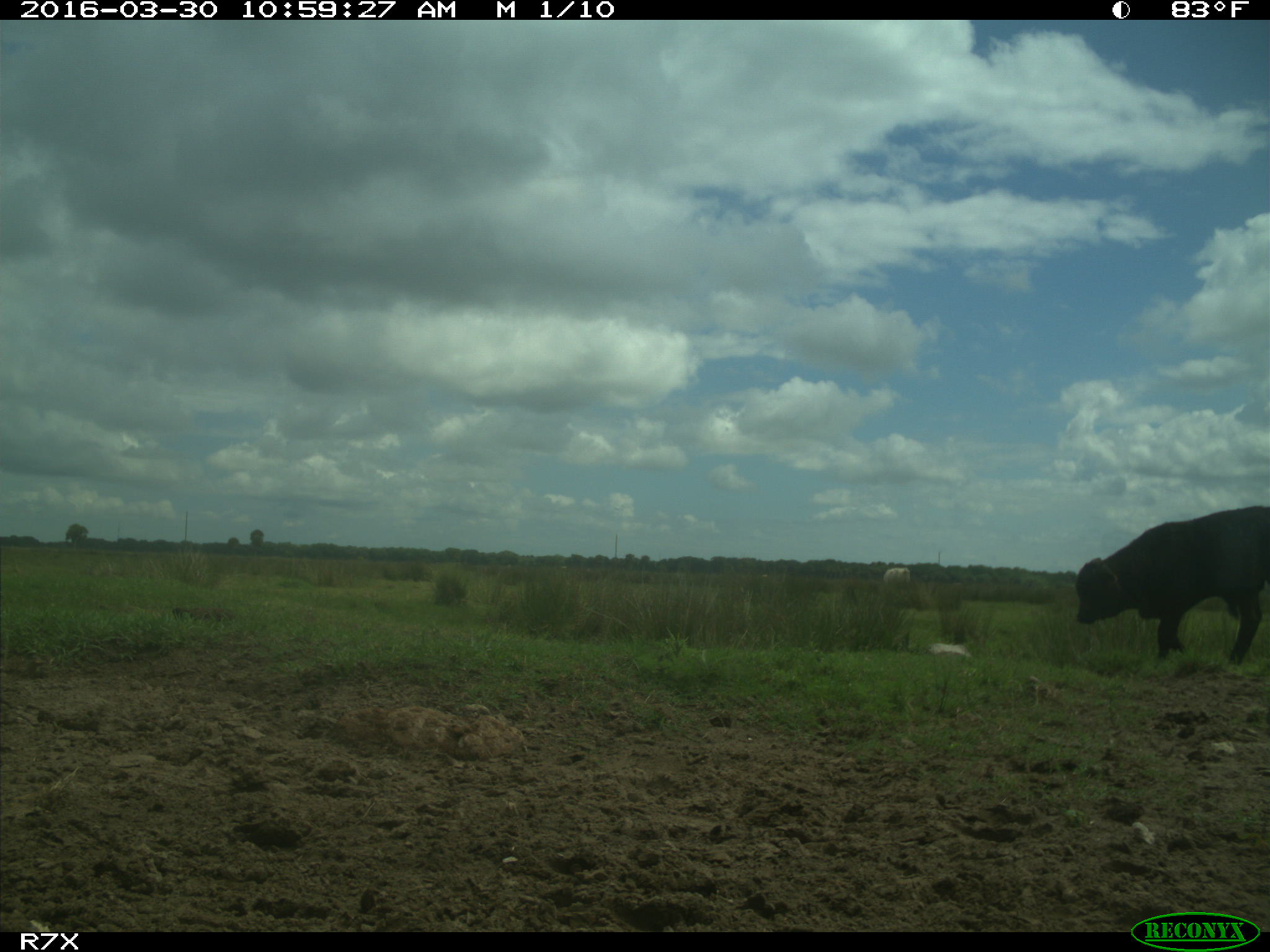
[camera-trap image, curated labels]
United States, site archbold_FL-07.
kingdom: Animalia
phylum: Chordata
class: Mammalia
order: Artiodactyla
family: Bovidae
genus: Bos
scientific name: Bos taurus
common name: domestic cow